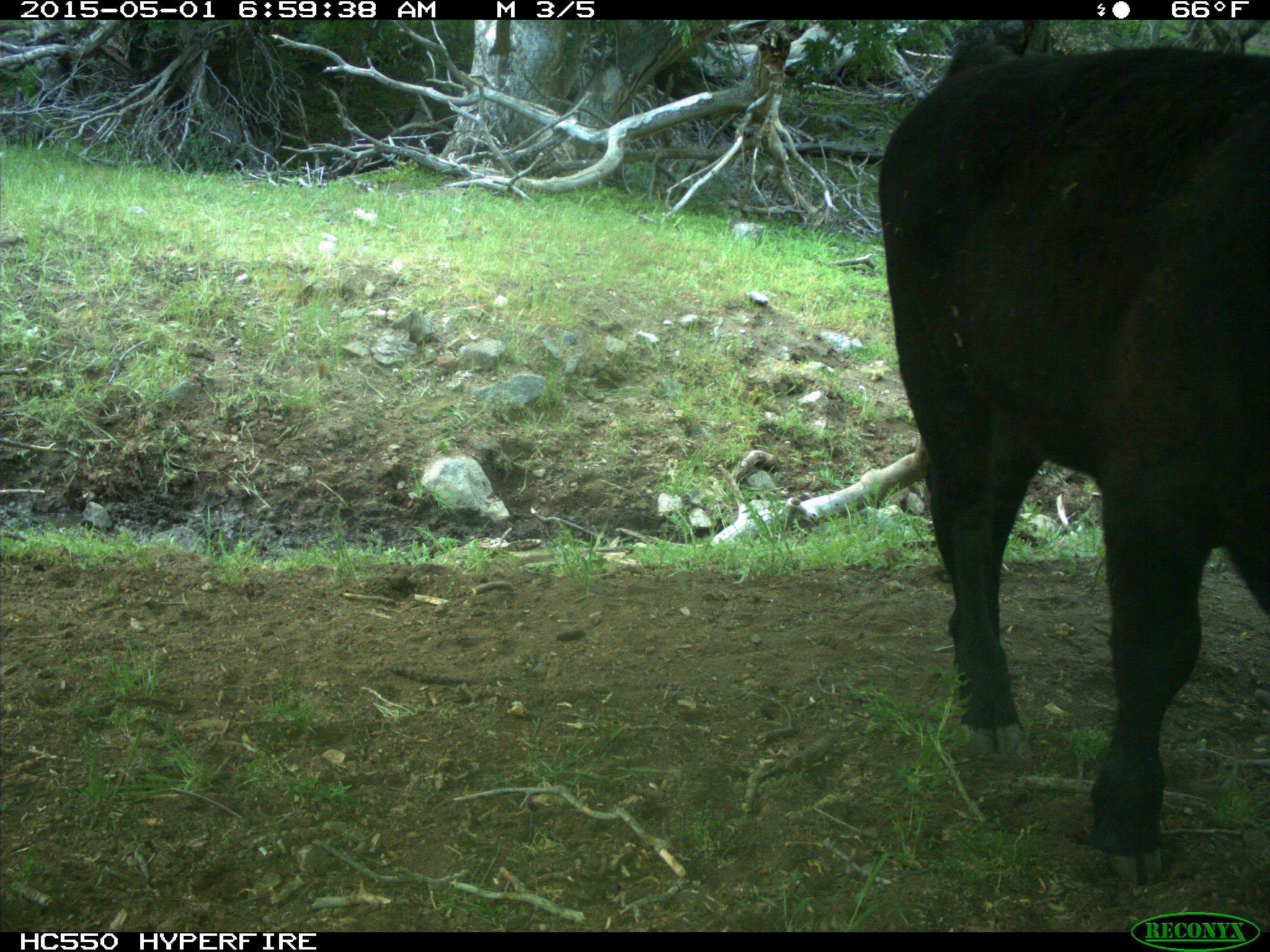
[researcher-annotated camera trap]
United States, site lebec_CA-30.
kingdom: Animalia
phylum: Chordata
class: Mammalia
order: Artiodactyla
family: Bovidae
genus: Bos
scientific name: Bos taurus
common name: domestic cow